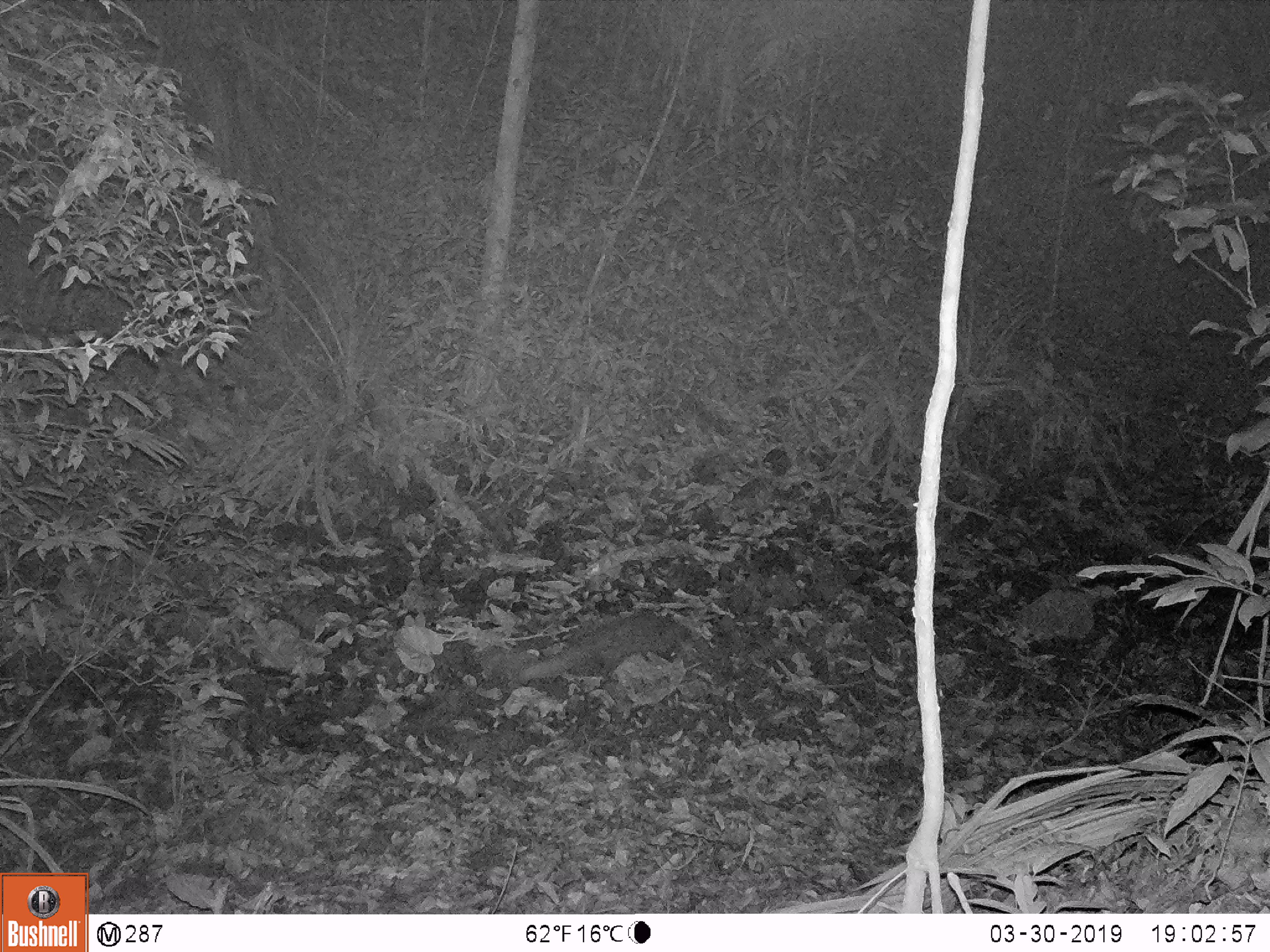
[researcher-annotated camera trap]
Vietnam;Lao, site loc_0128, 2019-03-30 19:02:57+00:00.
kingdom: Animalia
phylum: Chordata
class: Mammalia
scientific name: Mammalia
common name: mammal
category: unidentified small mammal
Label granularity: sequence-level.